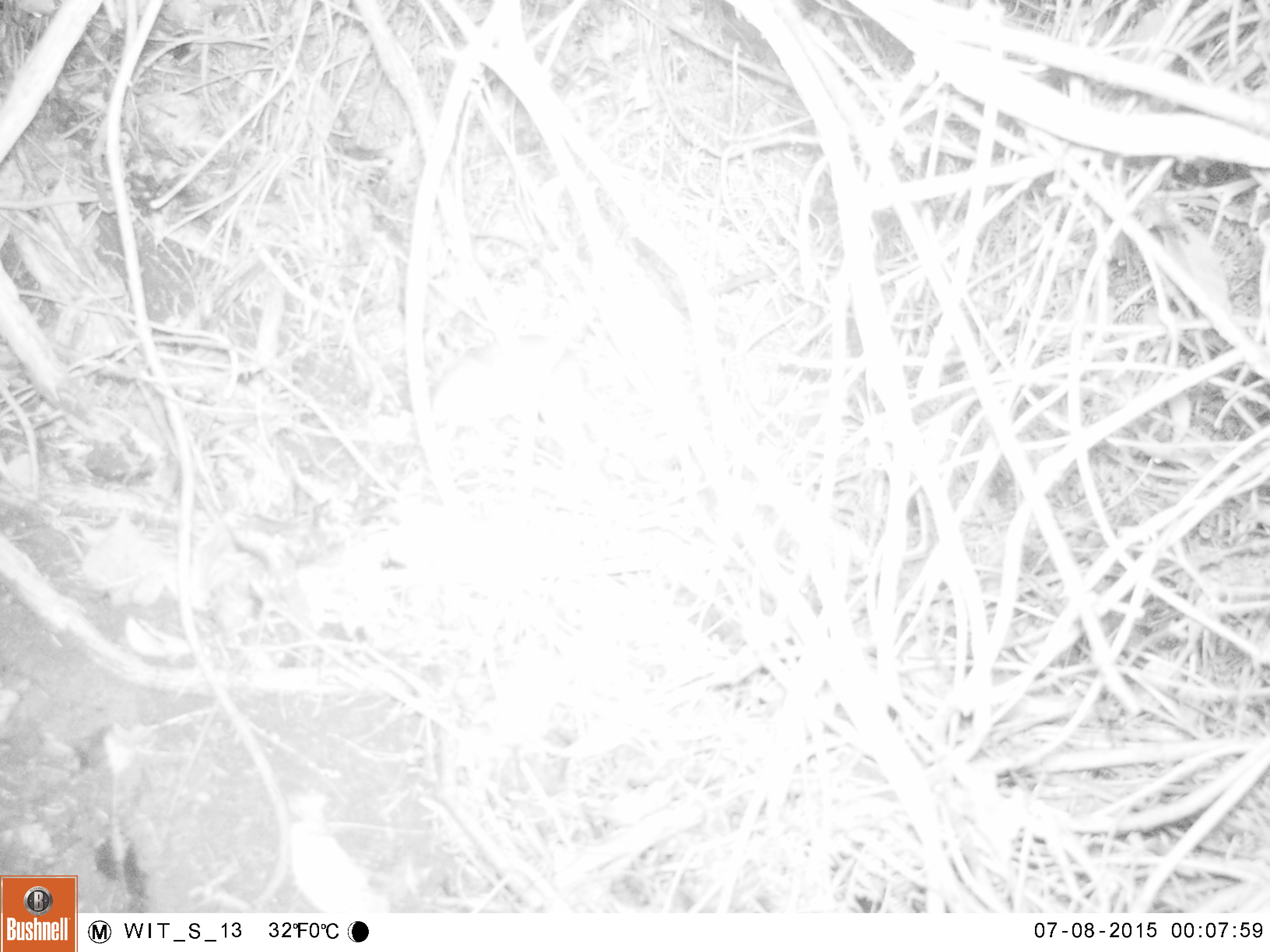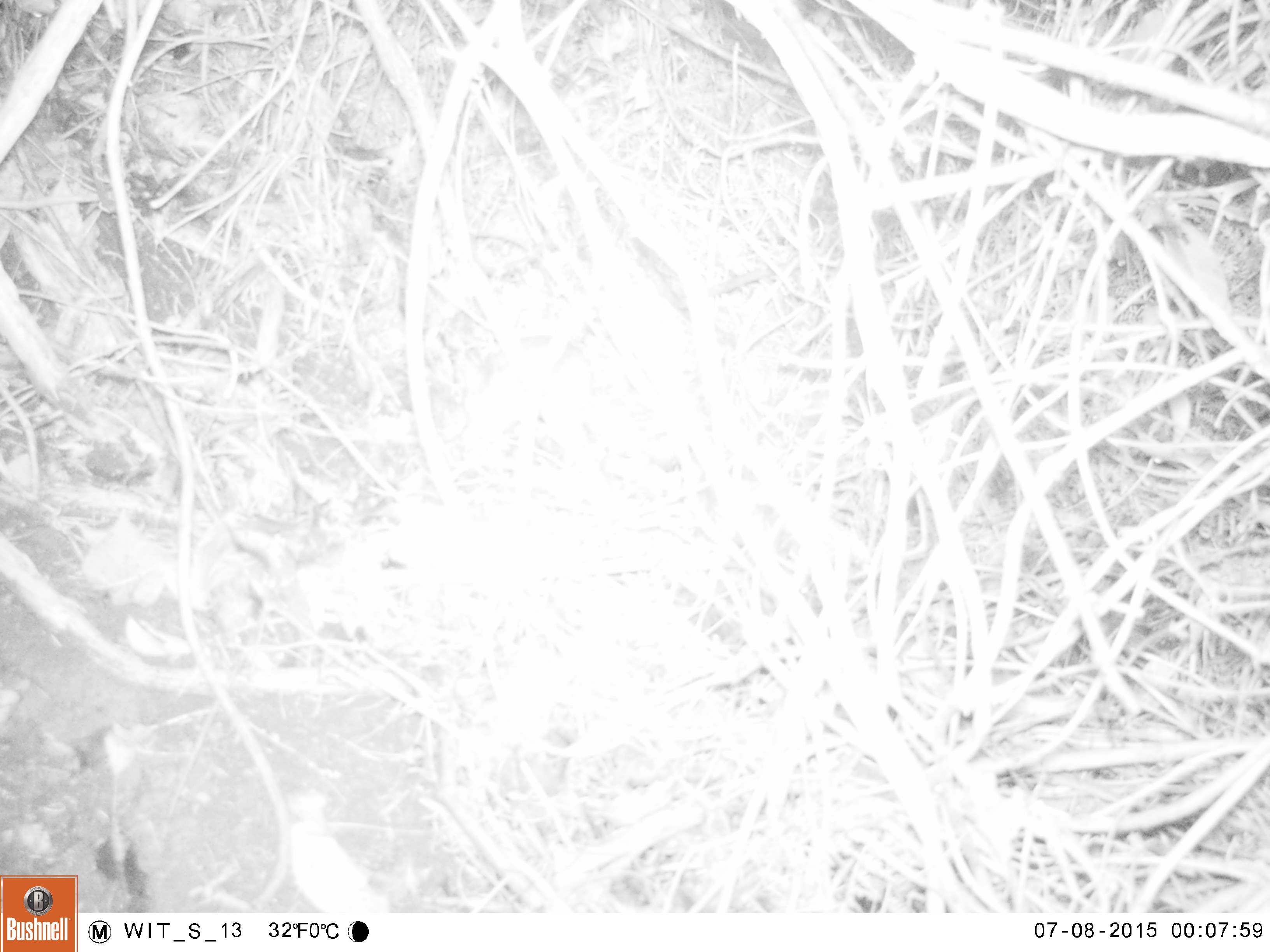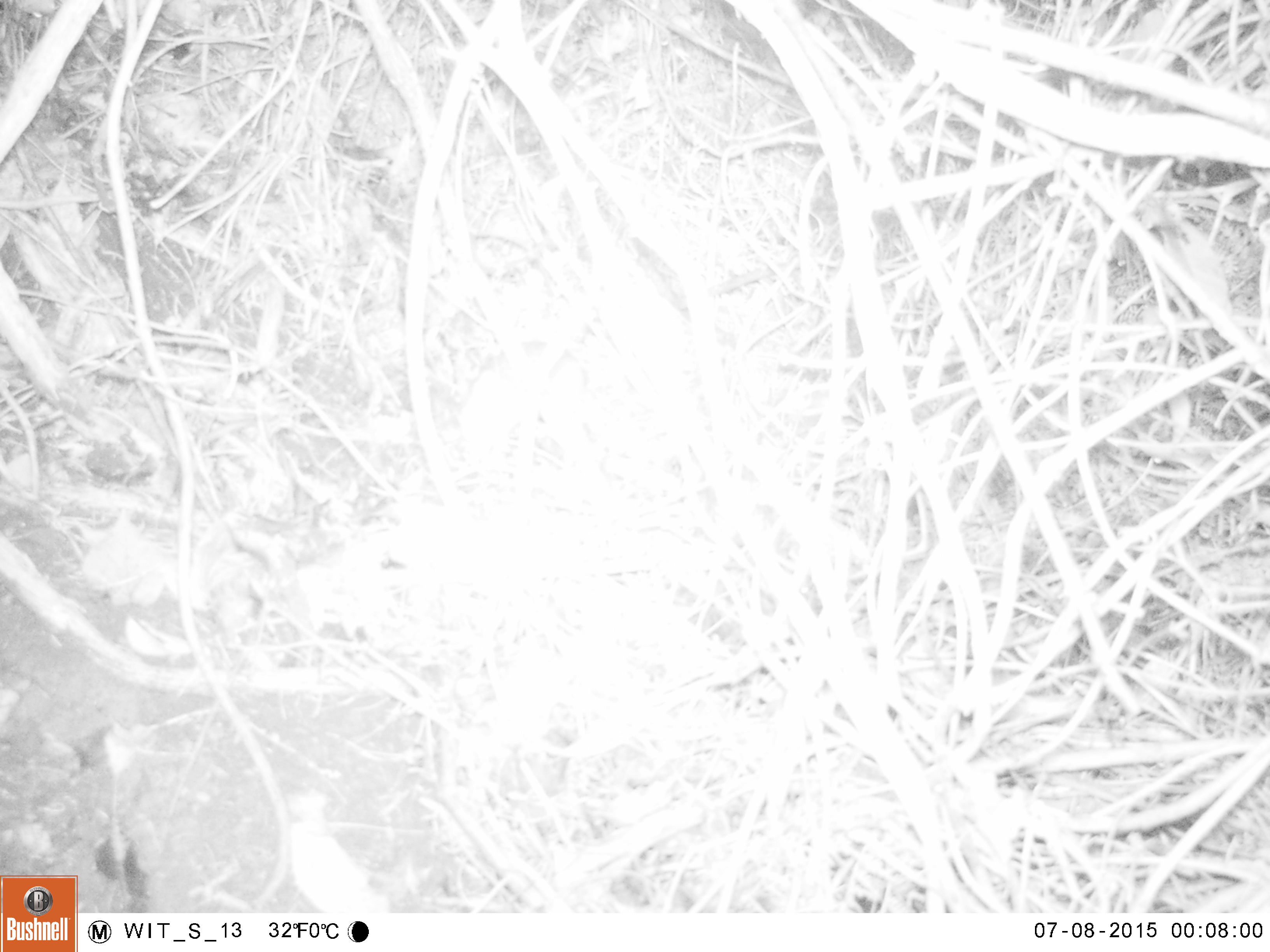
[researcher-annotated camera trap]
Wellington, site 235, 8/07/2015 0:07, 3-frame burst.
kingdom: Animalia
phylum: Chordata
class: Mammalia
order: Rodentia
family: Muridae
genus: Rattus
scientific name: Rattus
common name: rat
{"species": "rat (Rattus)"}